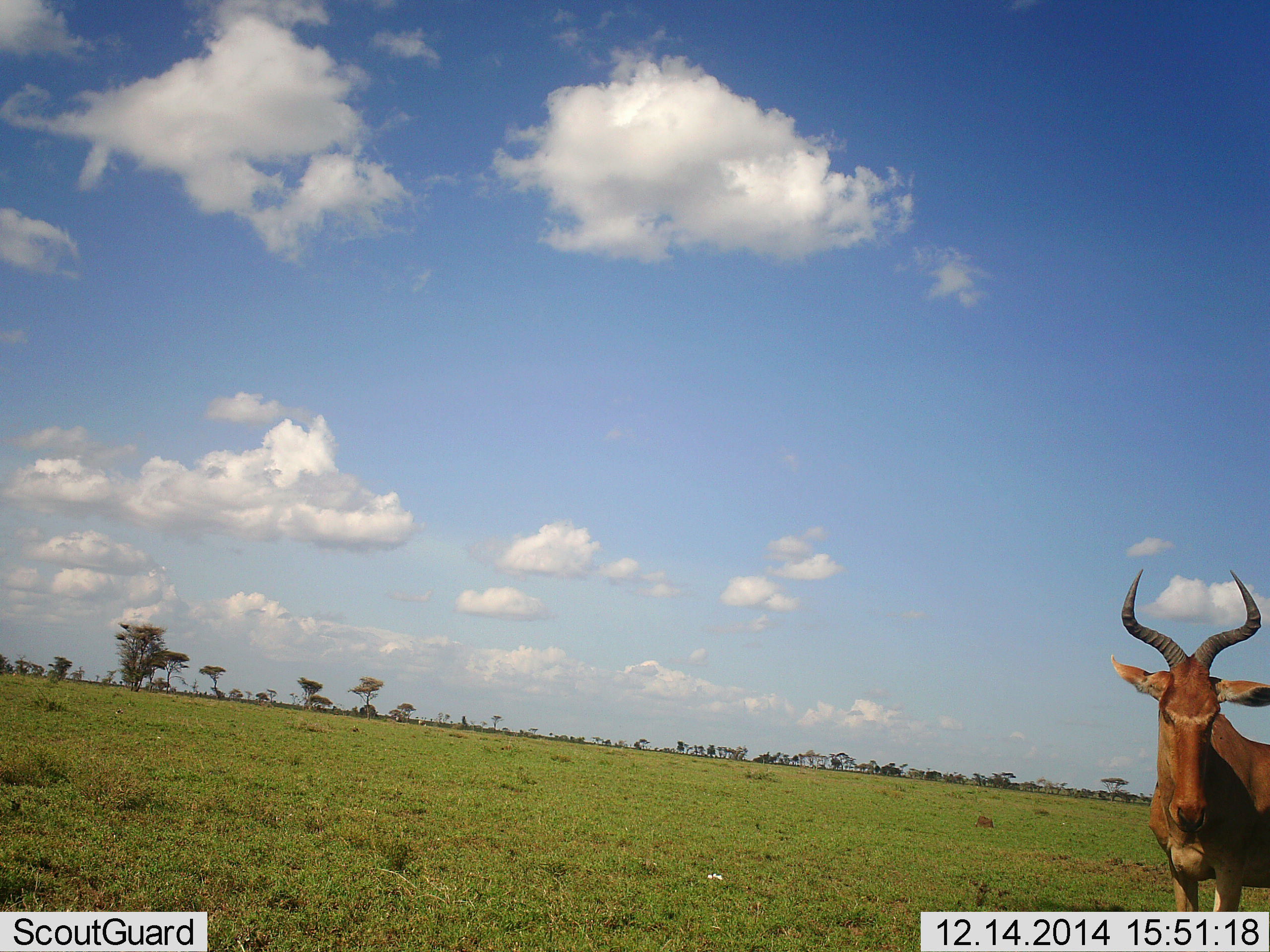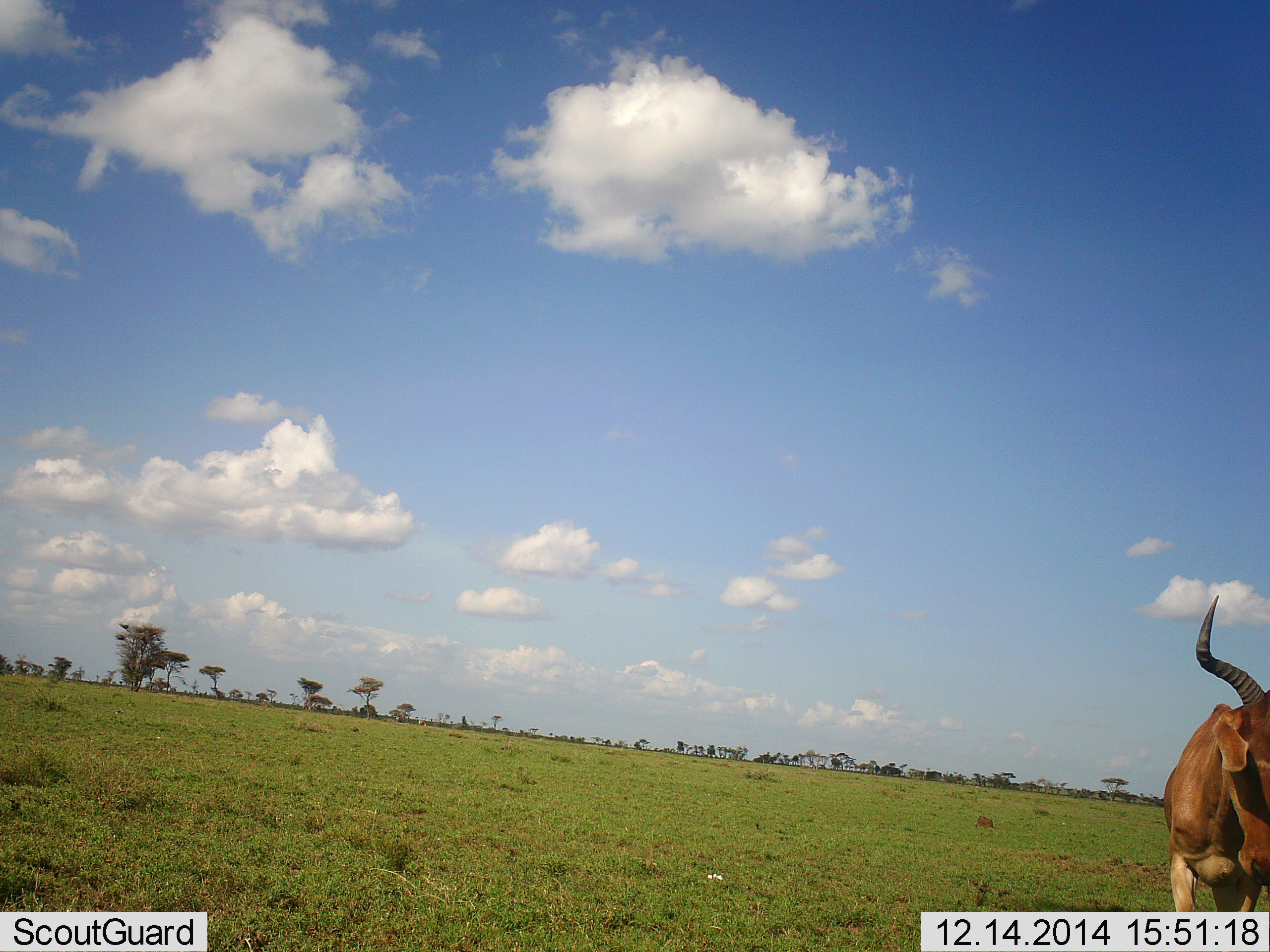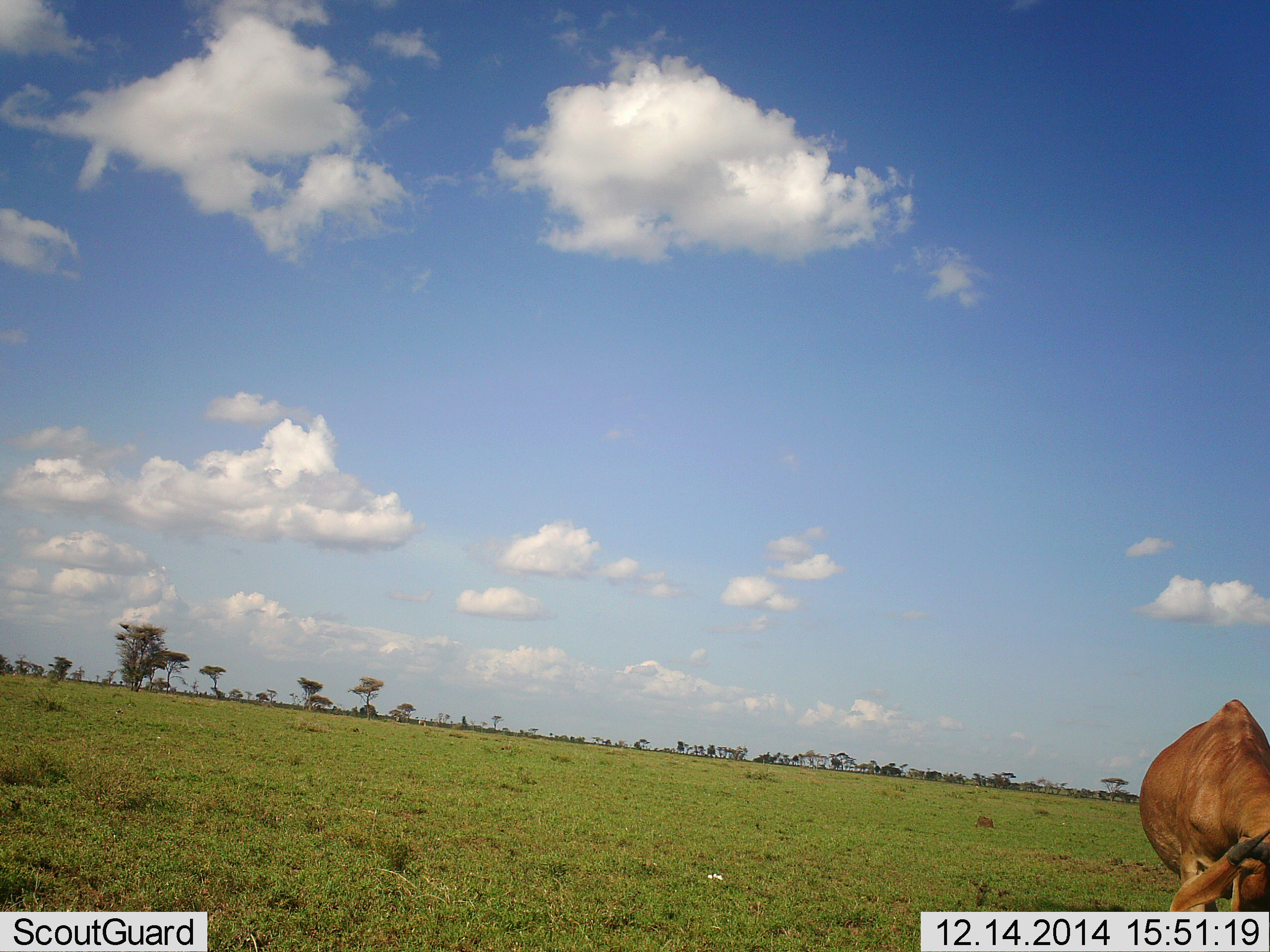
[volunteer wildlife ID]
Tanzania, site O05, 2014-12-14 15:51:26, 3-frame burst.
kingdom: Animalia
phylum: Chordata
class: Mammalia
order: Artiodactyla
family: Bovidae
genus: Alcelaphus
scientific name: Alcelaphus buselaphus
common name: hartebeest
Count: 1.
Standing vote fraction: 80%.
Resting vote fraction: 0%.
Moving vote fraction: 30%.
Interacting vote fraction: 0%.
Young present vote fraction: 0%.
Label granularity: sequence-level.